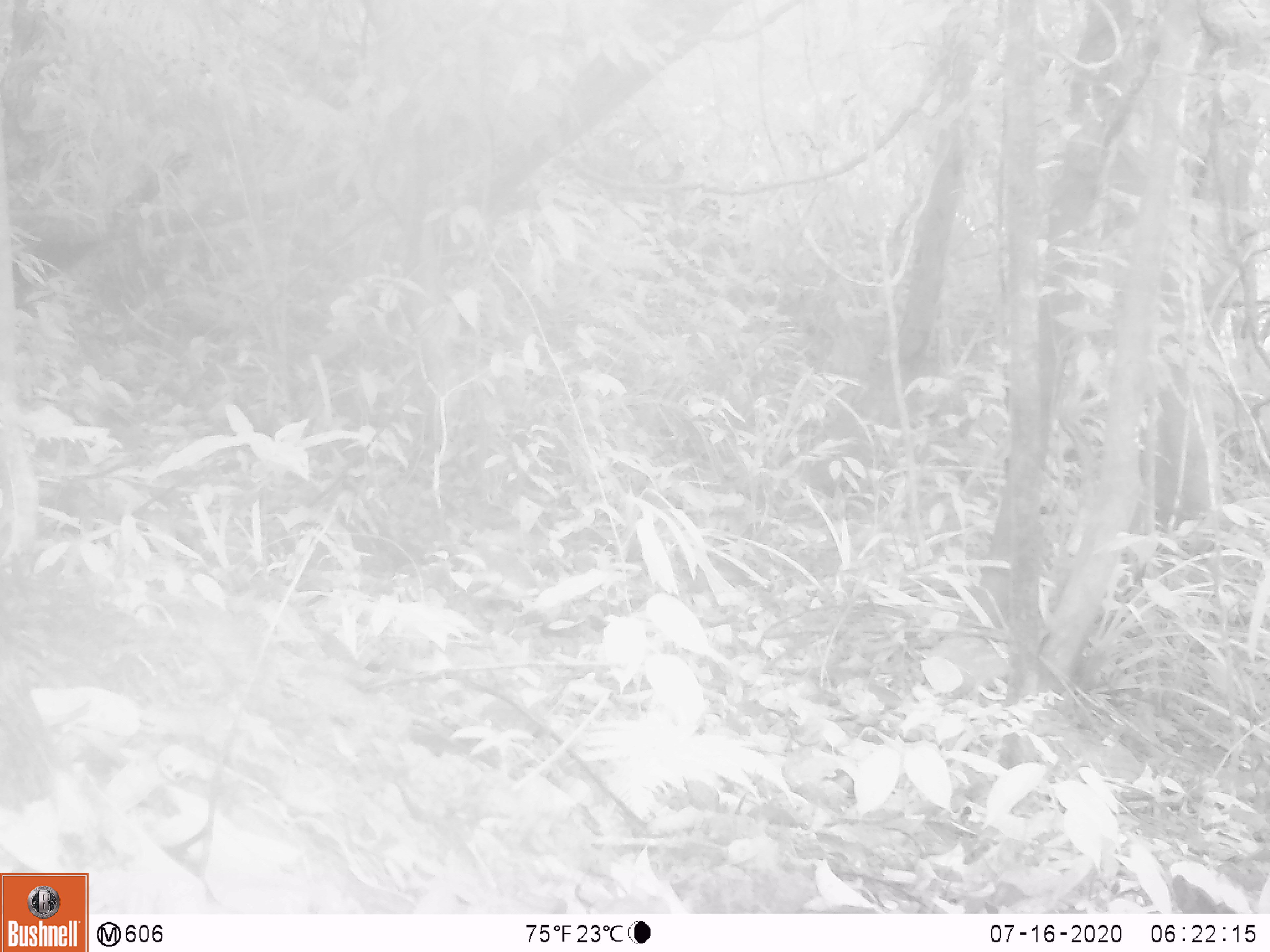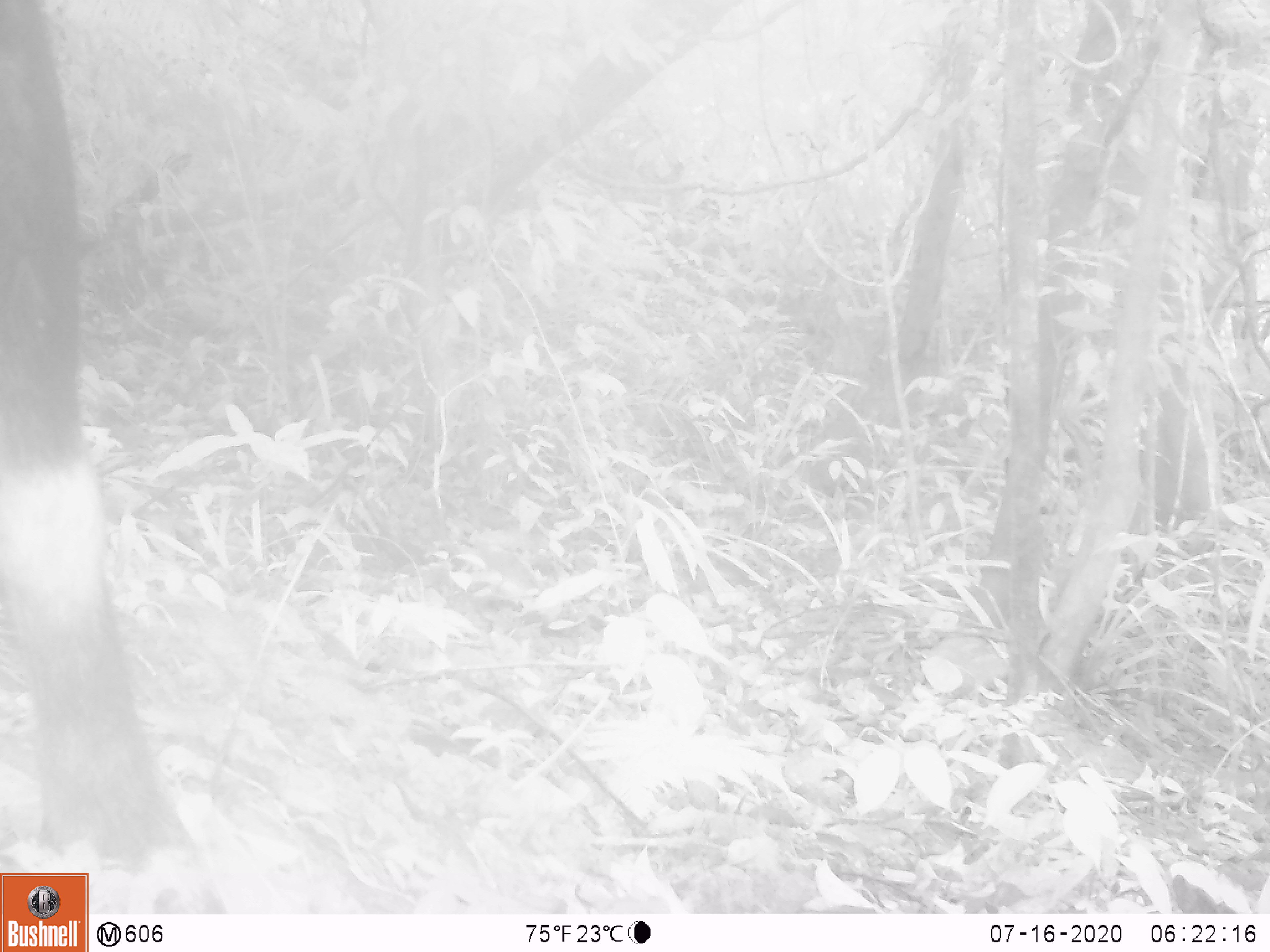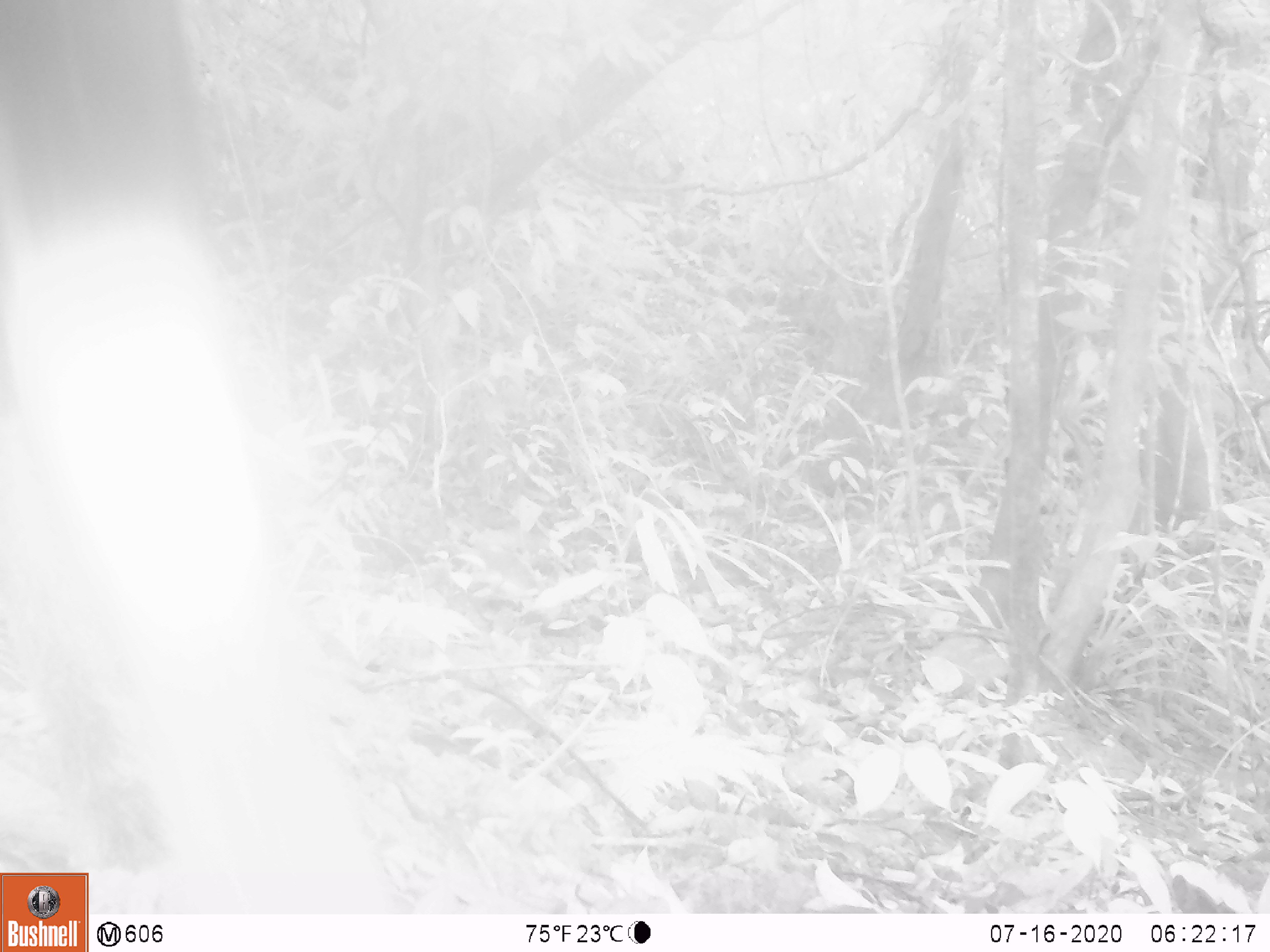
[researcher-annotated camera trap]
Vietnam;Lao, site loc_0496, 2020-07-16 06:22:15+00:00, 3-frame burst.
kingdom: Animalia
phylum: Chordata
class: Mammalia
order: Artiodactyla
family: Bovidae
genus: Capricornis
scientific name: Capricornis sumatraensis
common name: chinese serow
Chinese serow (Capricornis sumatraensis). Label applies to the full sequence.